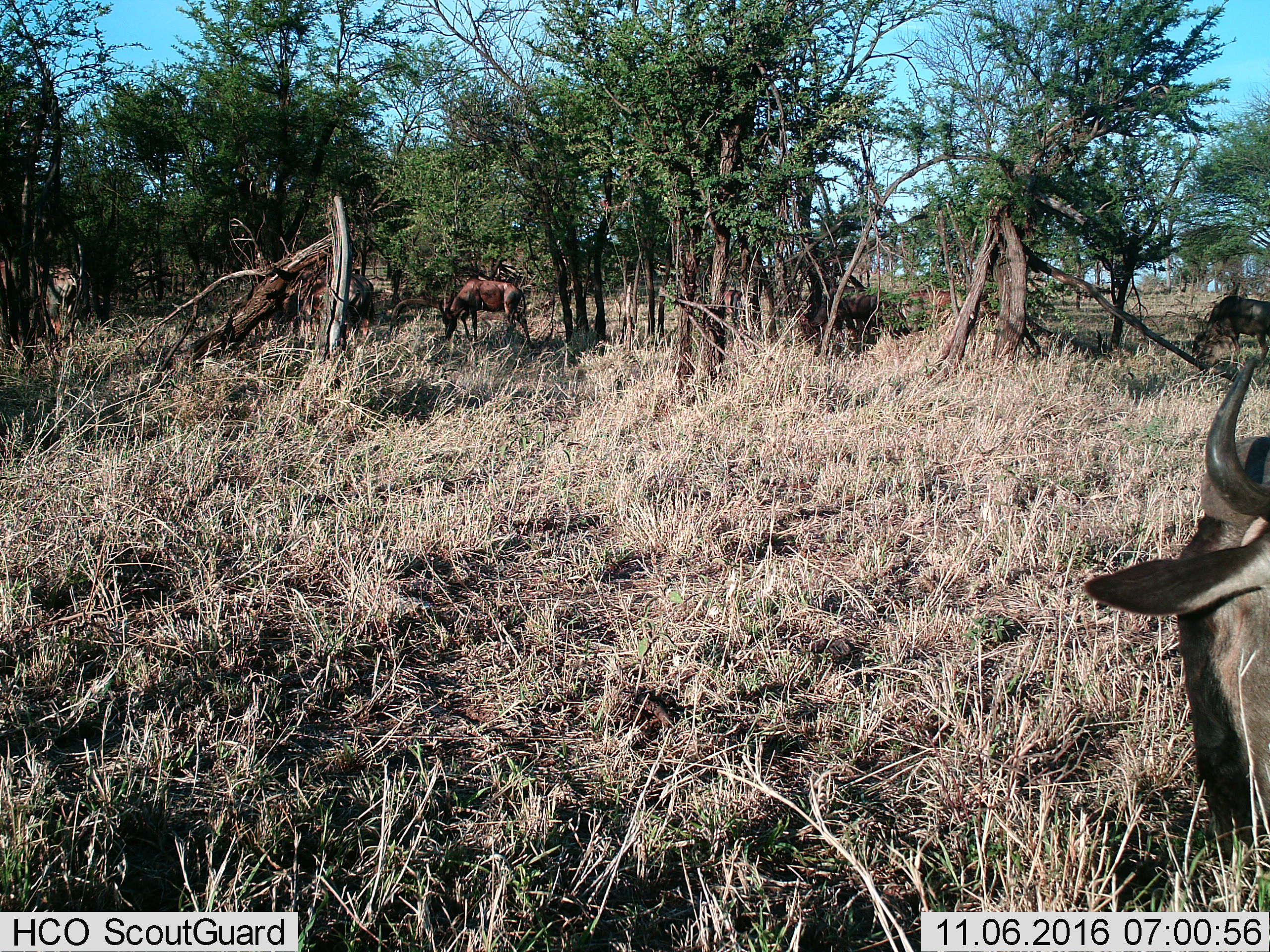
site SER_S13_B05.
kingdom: Animalia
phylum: Chordata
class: Mammalia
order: Artiodactyla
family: Bovidae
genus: Connochaetes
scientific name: Connochaetes taurinus taurinus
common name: blue wildebeest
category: wildebeestblue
Wildebeestblue (blue wildebeest) (Connochaetes taurinus taurinus), count 2. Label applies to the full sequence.